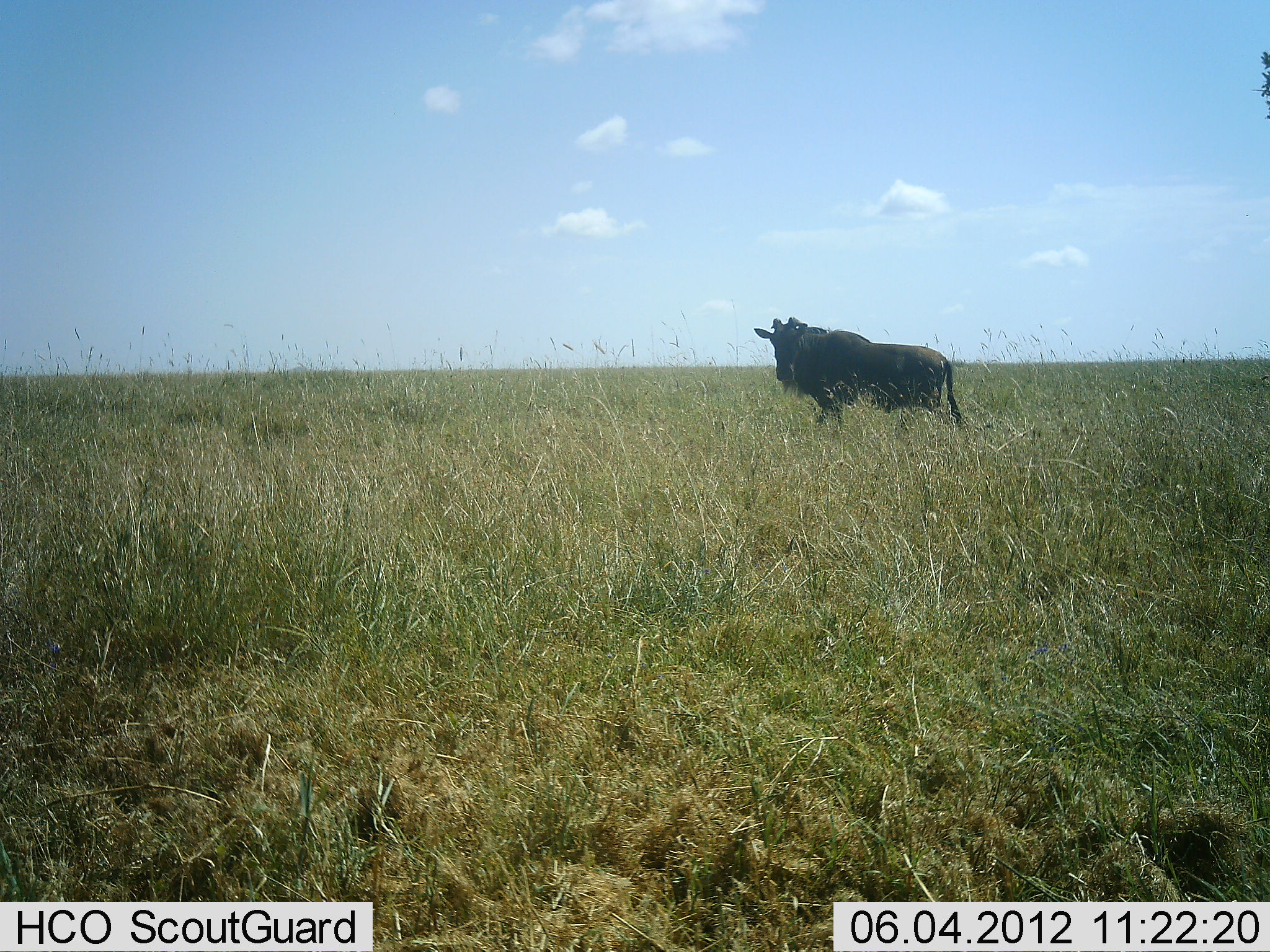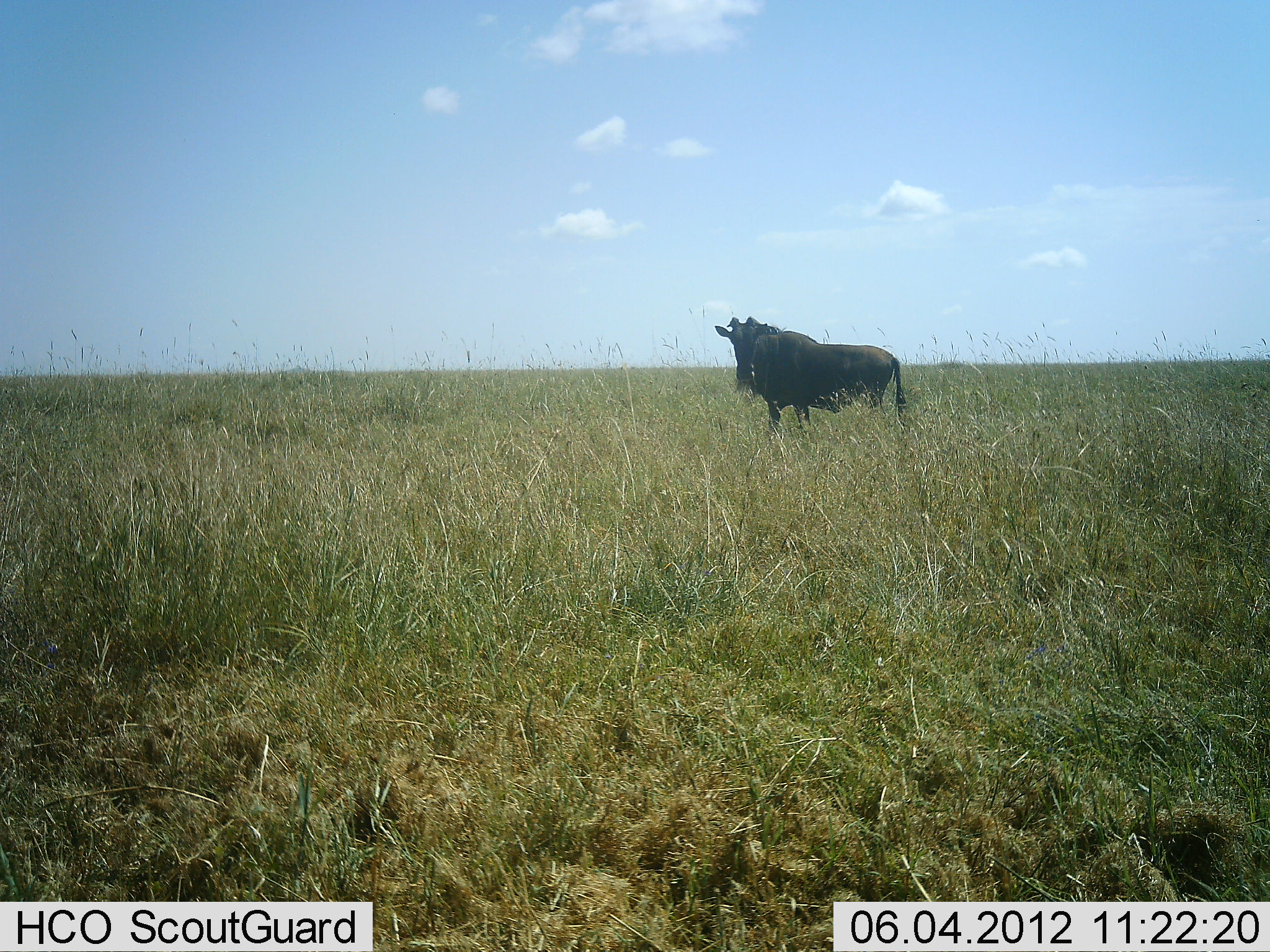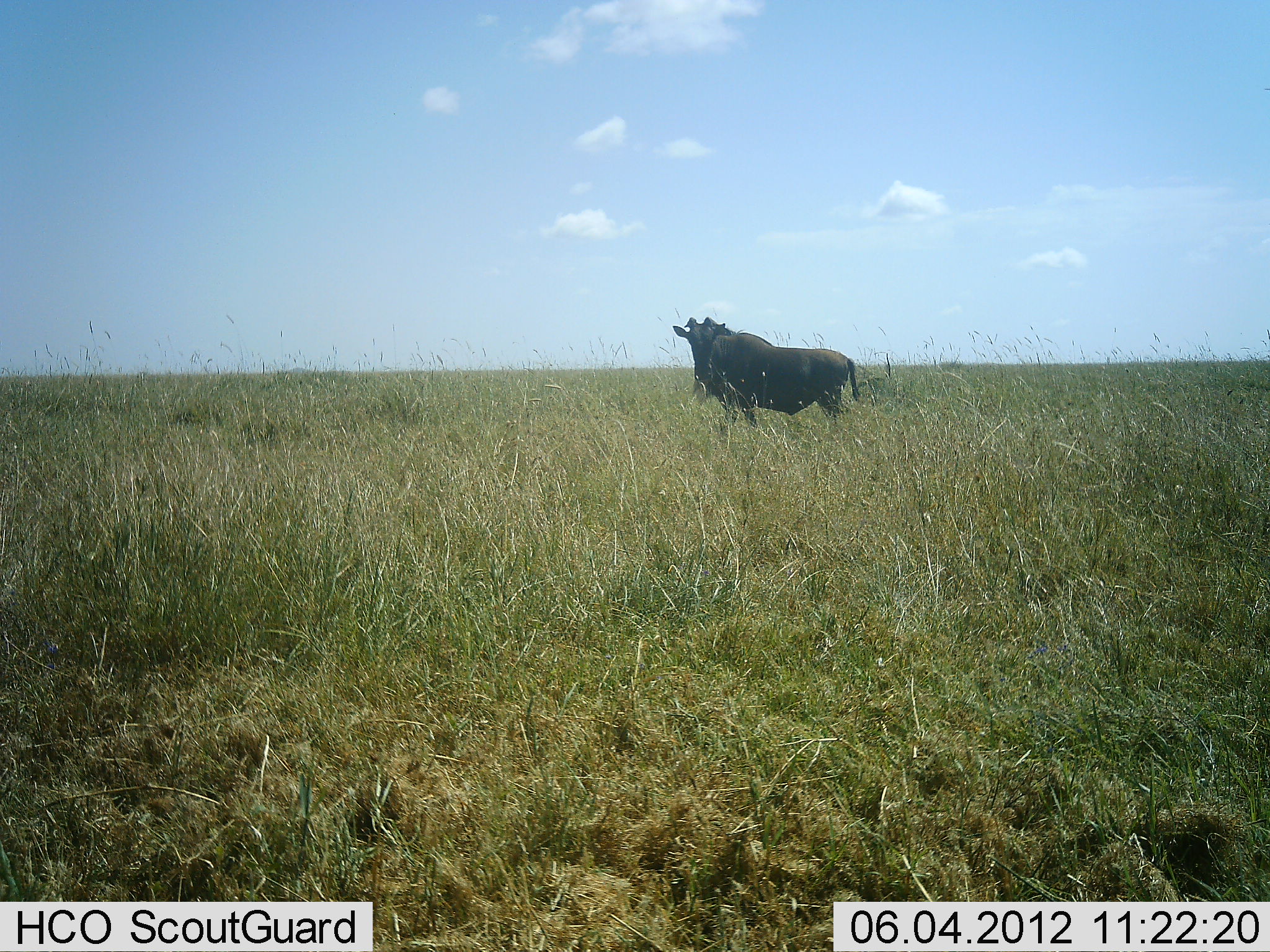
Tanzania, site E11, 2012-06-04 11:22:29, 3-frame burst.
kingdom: Animalia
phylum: Chordata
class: Mammalia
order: Artiodactyla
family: Bovidae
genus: Connochaetes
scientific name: Connochaetes taurinus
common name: blue wildebeest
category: wildebeest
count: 1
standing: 30%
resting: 0%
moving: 70%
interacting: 0%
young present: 0%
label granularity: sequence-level